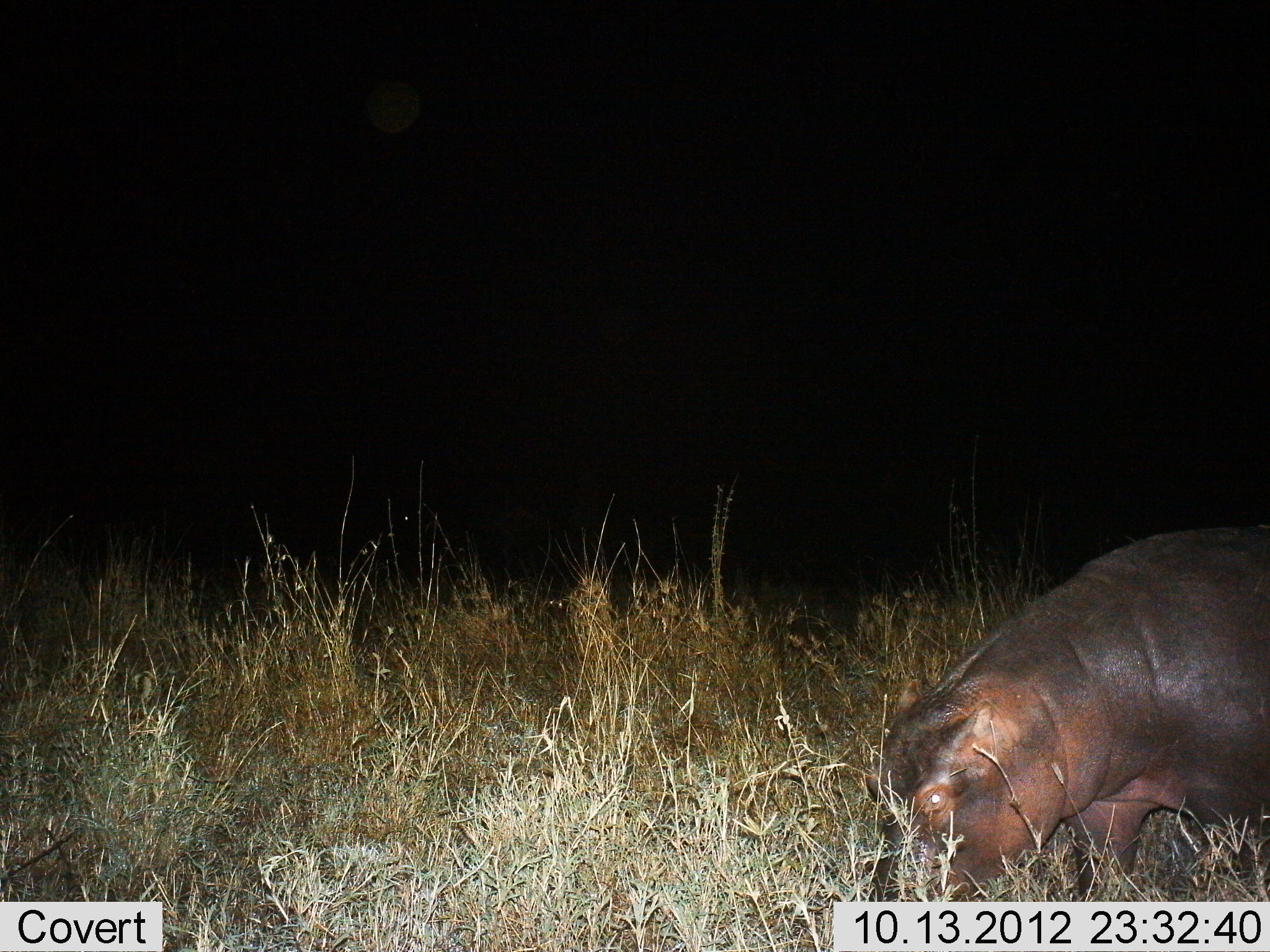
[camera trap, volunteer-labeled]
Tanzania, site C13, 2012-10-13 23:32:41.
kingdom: Animalia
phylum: Chordata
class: Mammalia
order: Artiodactyla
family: Hippopotamidae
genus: Hippopotamus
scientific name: Hippopotamus amphibius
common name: hippopotamus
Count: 1.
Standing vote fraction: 10%.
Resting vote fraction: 10%.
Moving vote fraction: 40%.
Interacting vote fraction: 0%.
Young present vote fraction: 0%.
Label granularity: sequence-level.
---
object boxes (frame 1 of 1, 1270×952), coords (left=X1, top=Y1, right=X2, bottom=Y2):
animal: (left=870, top=526, right=1270, bottom=901)